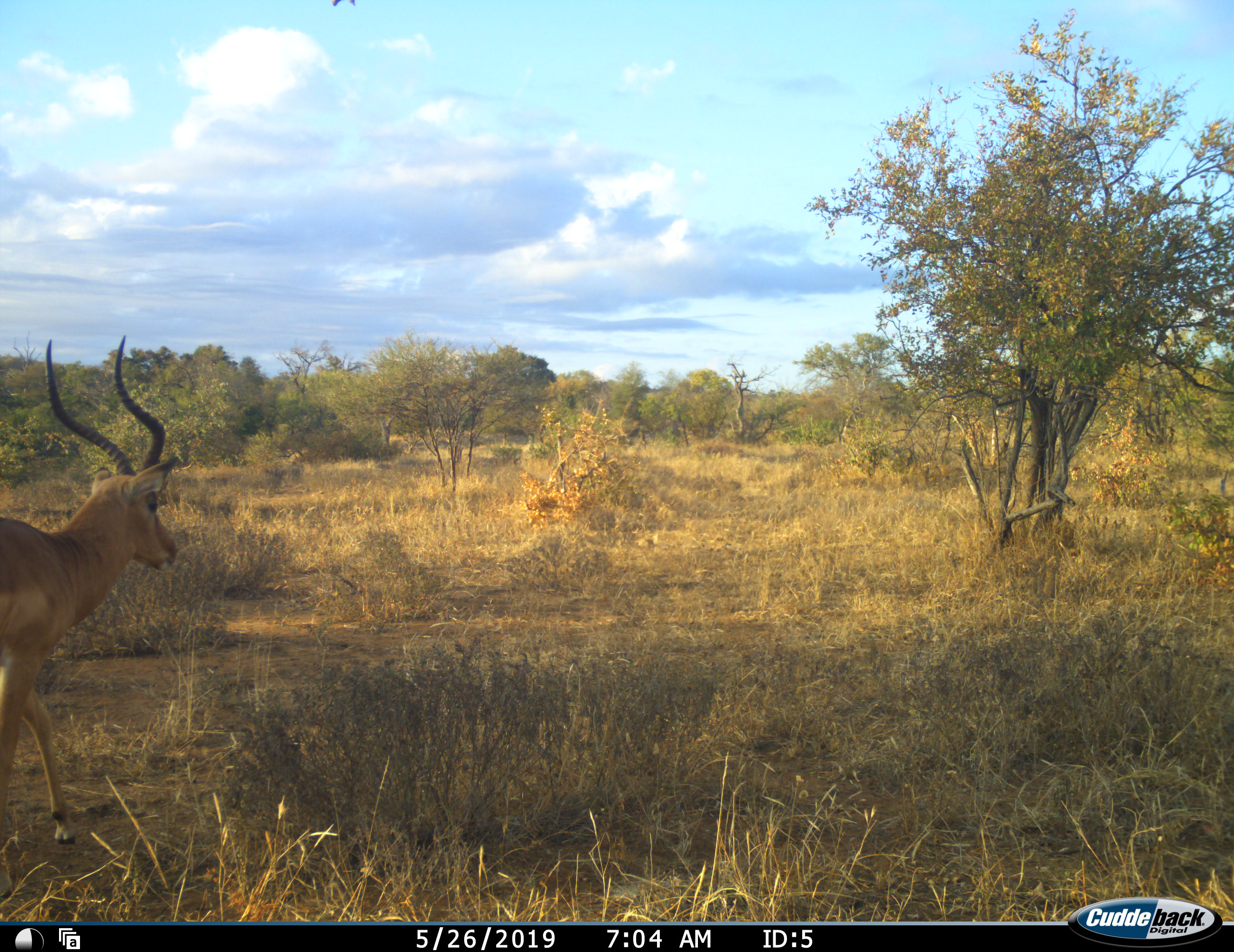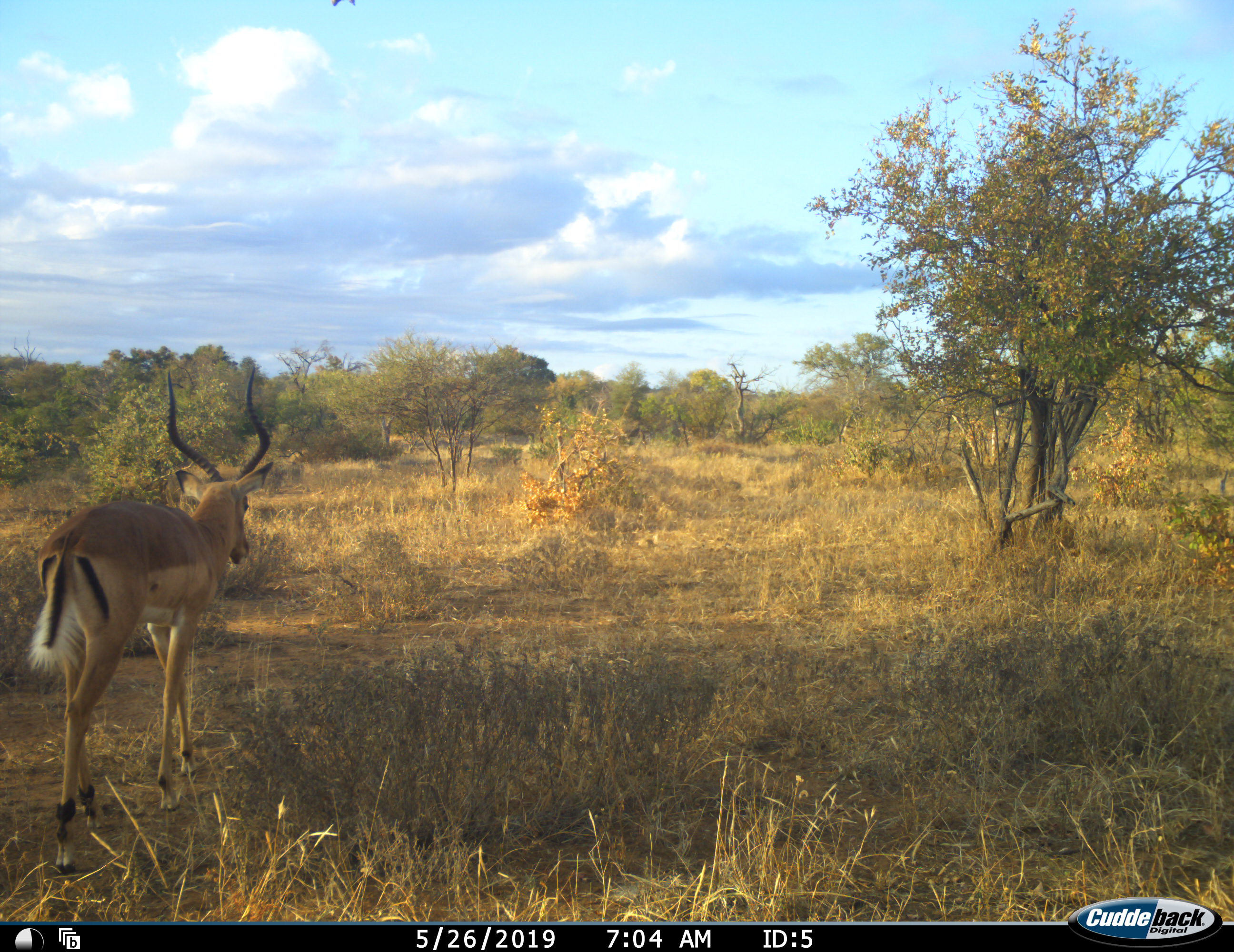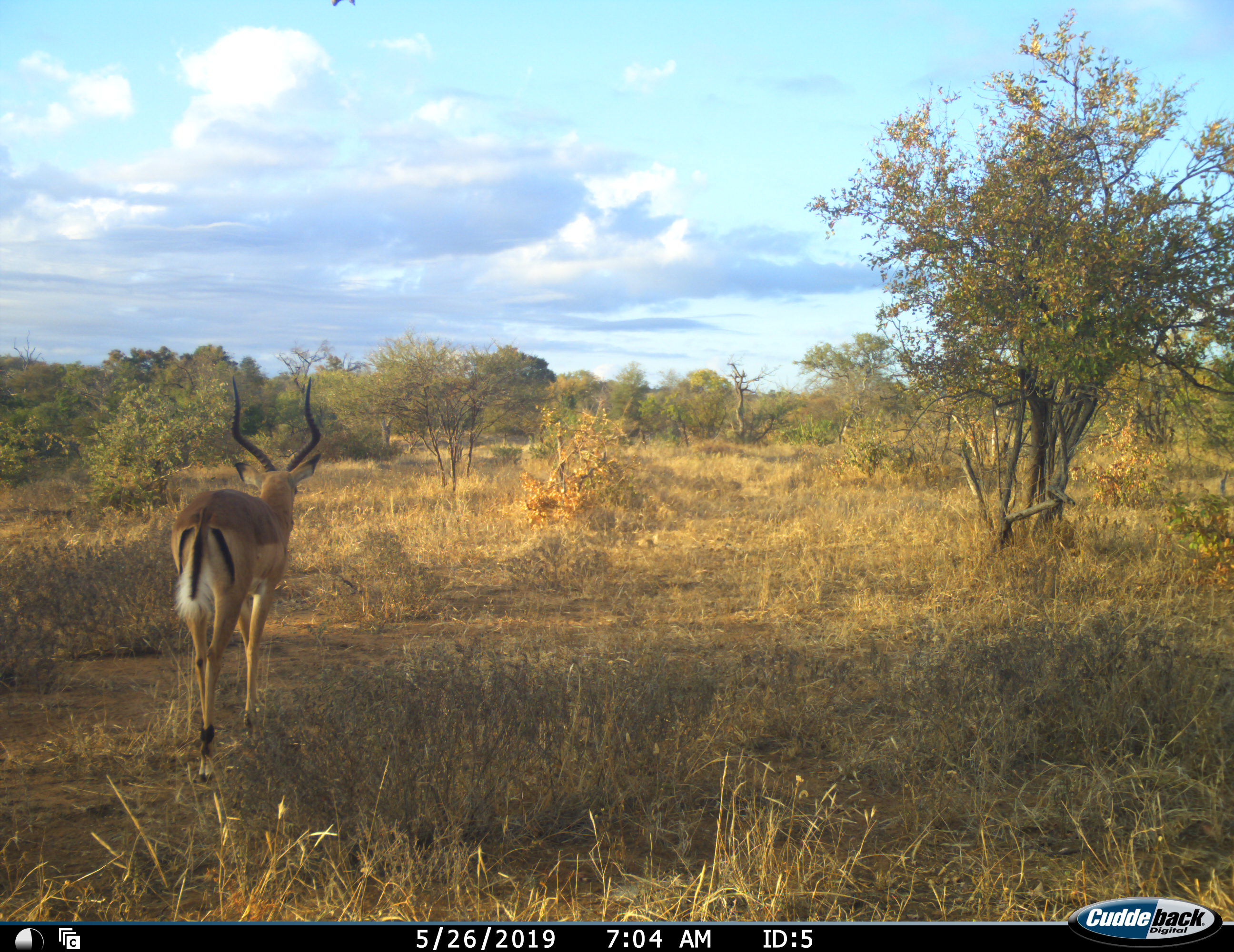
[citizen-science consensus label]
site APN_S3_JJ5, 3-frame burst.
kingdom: Animalia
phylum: Chordata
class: Mammalia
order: Artiodactyla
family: Bovidae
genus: Aepyceros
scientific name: Aepyceros melampus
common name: impala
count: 1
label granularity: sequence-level